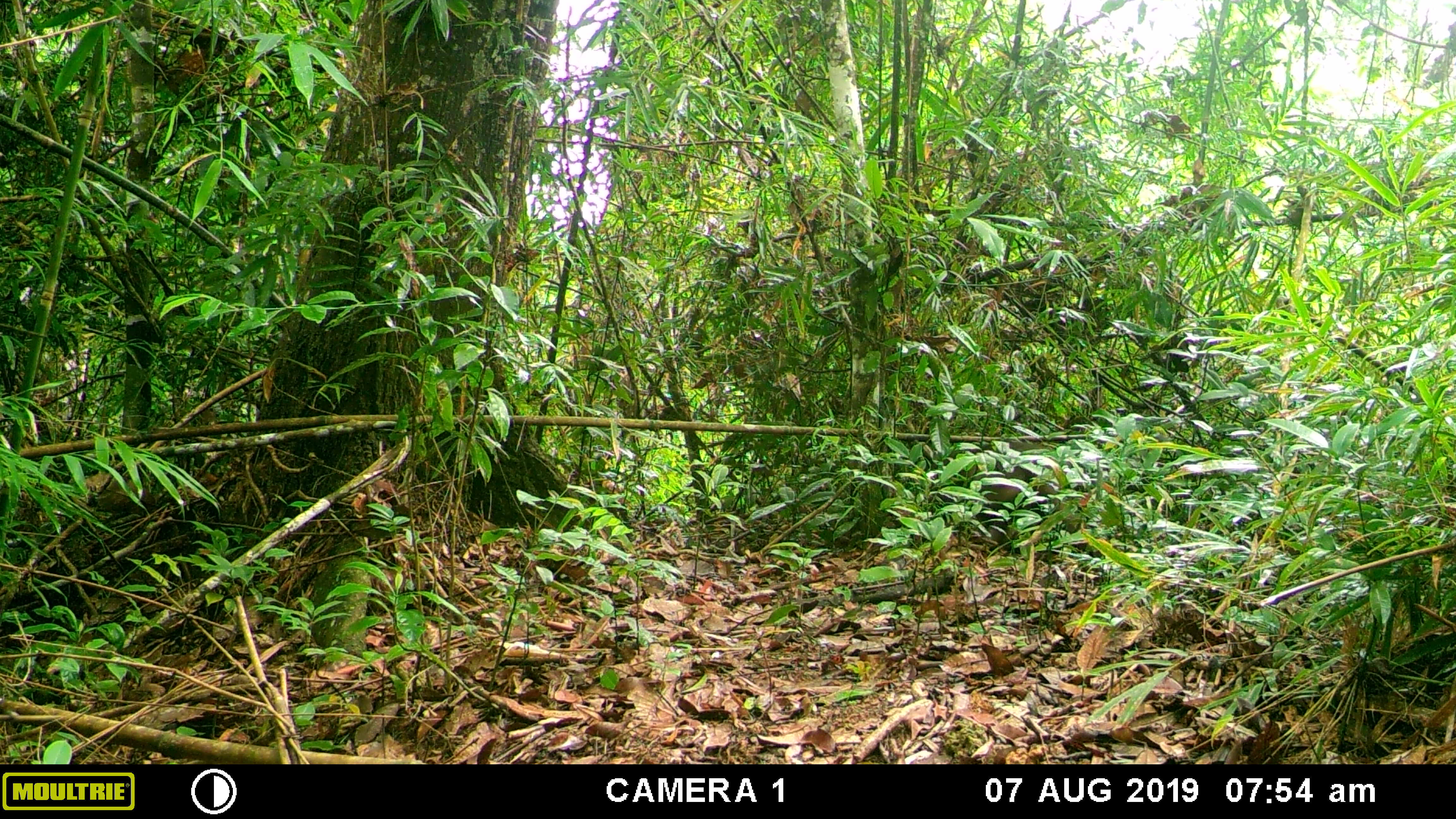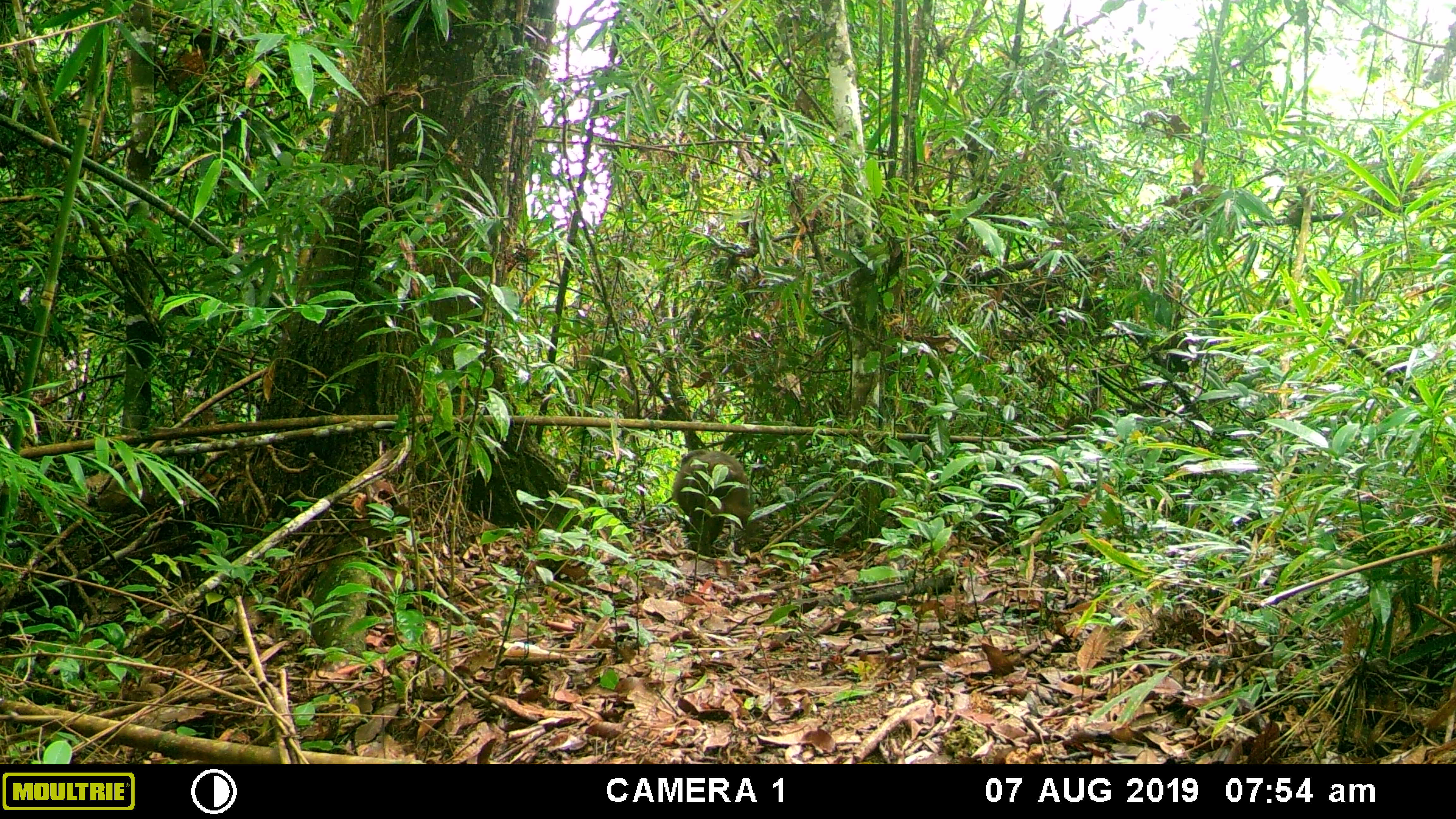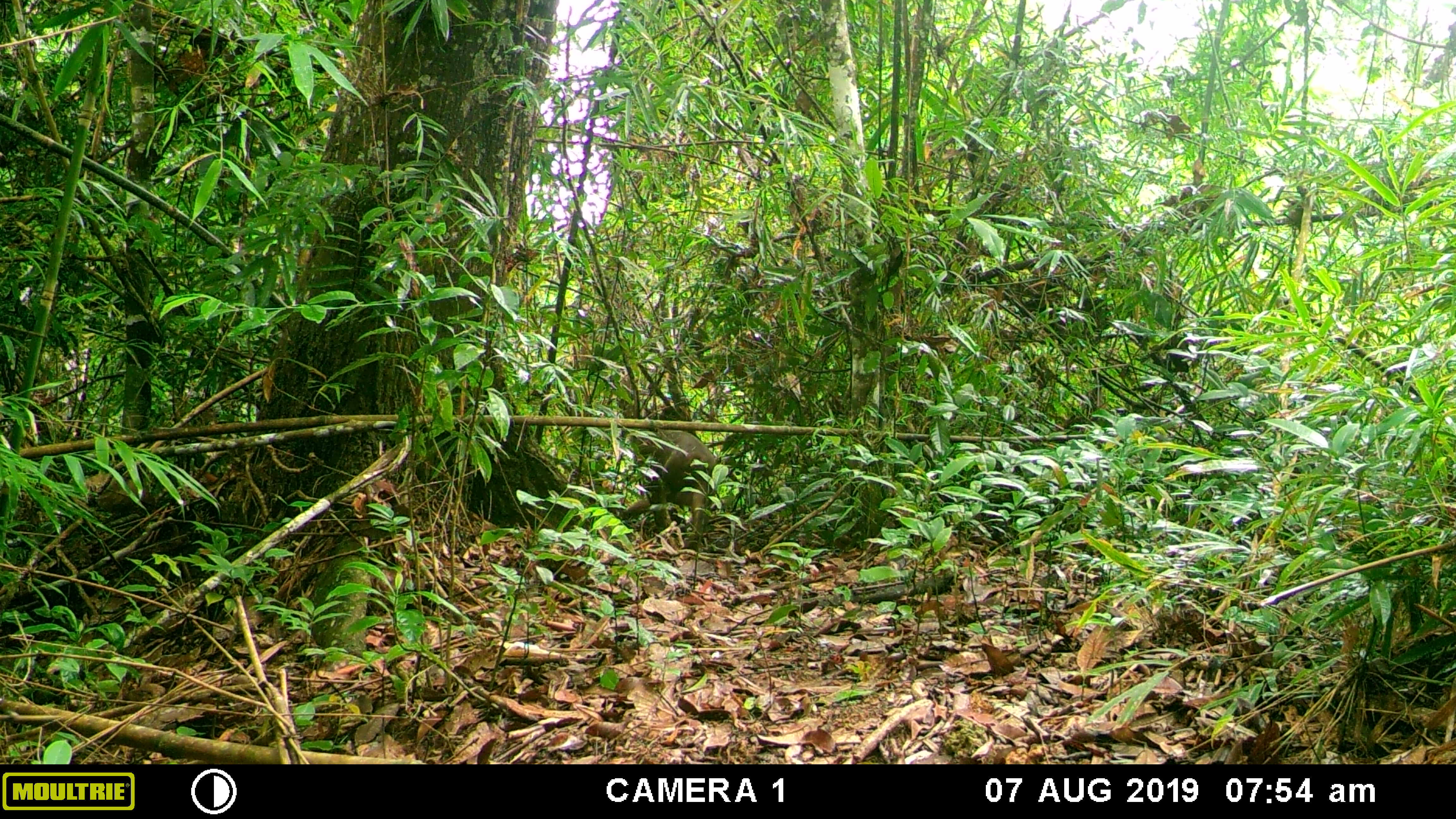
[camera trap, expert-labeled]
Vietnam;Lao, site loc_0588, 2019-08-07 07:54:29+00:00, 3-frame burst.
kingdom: Animalia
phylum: Chordata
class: Mammalia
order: Primates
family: Cercopithecidae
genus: Macaca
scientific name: Macaca arctoides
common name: stump-tailed macaque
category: stump tailed macaque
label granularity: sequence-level